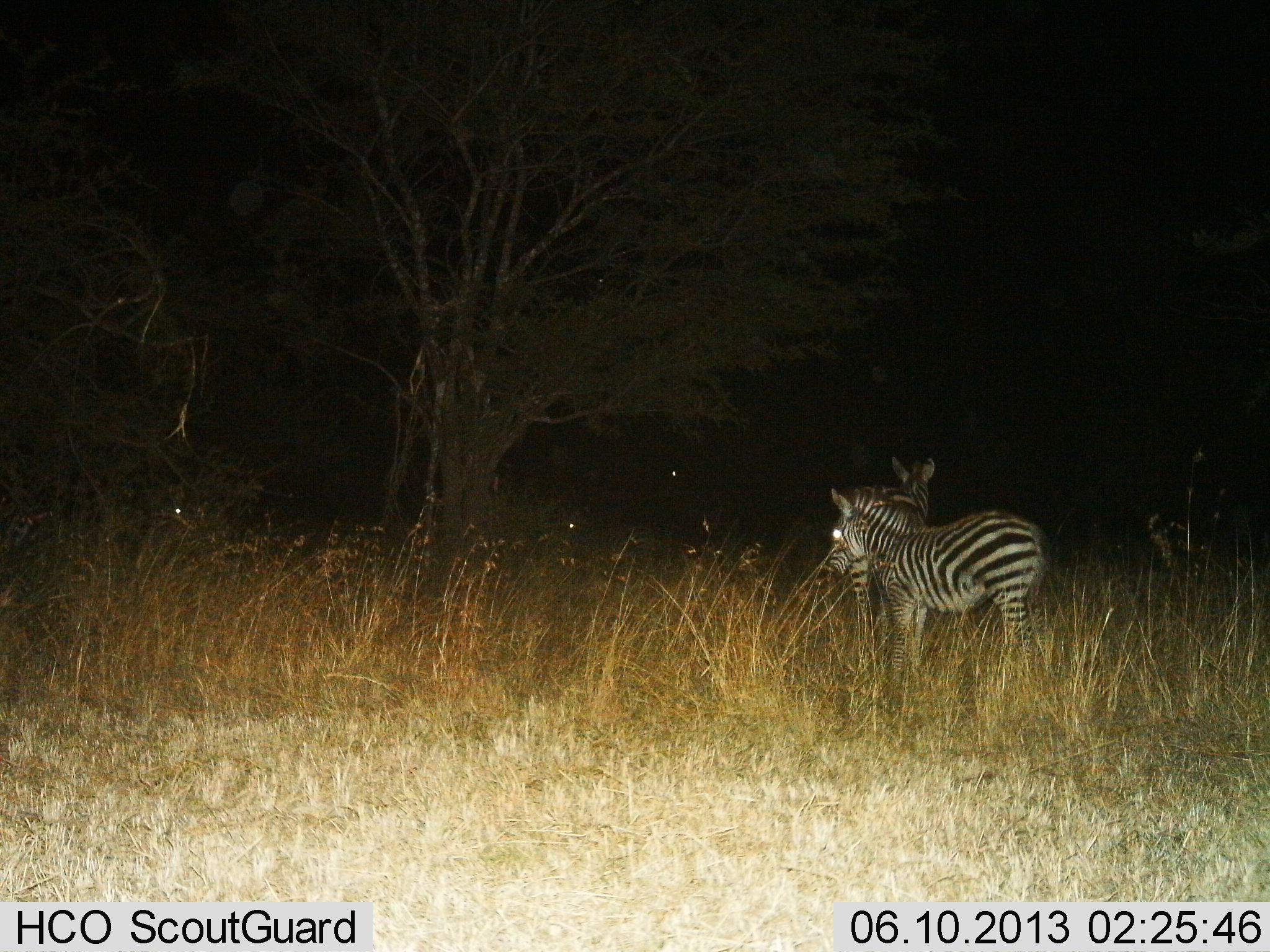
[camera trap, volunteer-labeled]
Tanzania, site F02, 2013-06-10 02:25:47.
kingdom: Animalia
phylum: Chordata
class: Mammalia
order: Perissodactyla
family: Equidae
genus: Equus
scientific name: Equus quagga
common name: plains zebra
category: zebra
Zebra (plains zebra) (Equus quagga), count 2. Behavior (volunteer vote fractions): standing 80%, resting 0%, moving 10%, interacting 0%. Young present (vote fraction): 10%. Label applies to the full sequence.